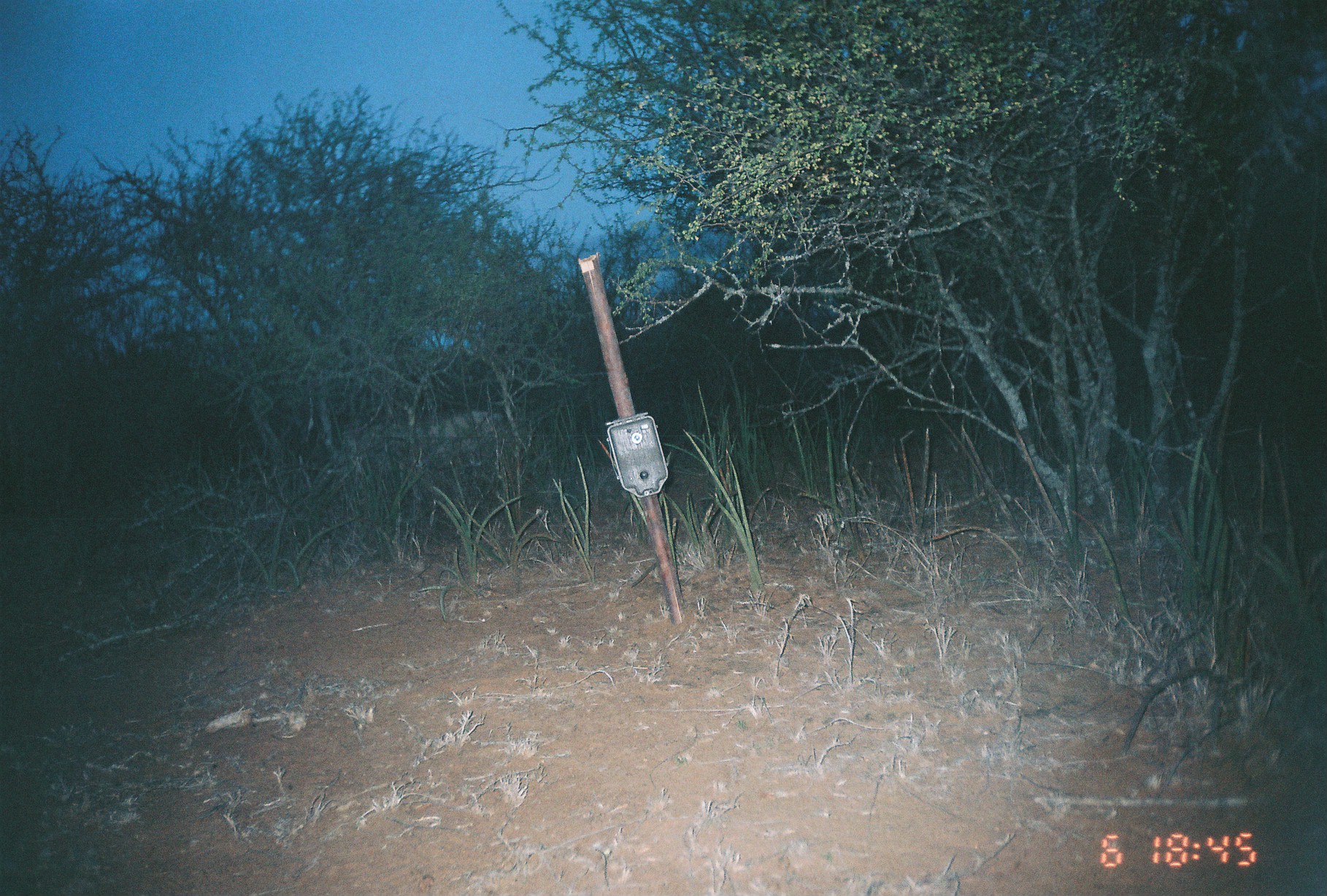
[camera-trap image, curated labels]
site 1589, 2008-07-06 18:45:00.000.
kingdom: Animalia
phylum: Chordata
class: Mammalia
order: Artiodactyla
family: Suidae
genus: Phacochoerus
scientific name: Phacochoerus africanus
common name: common warthog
Phacochoerus africanus (common warthog), count 1.